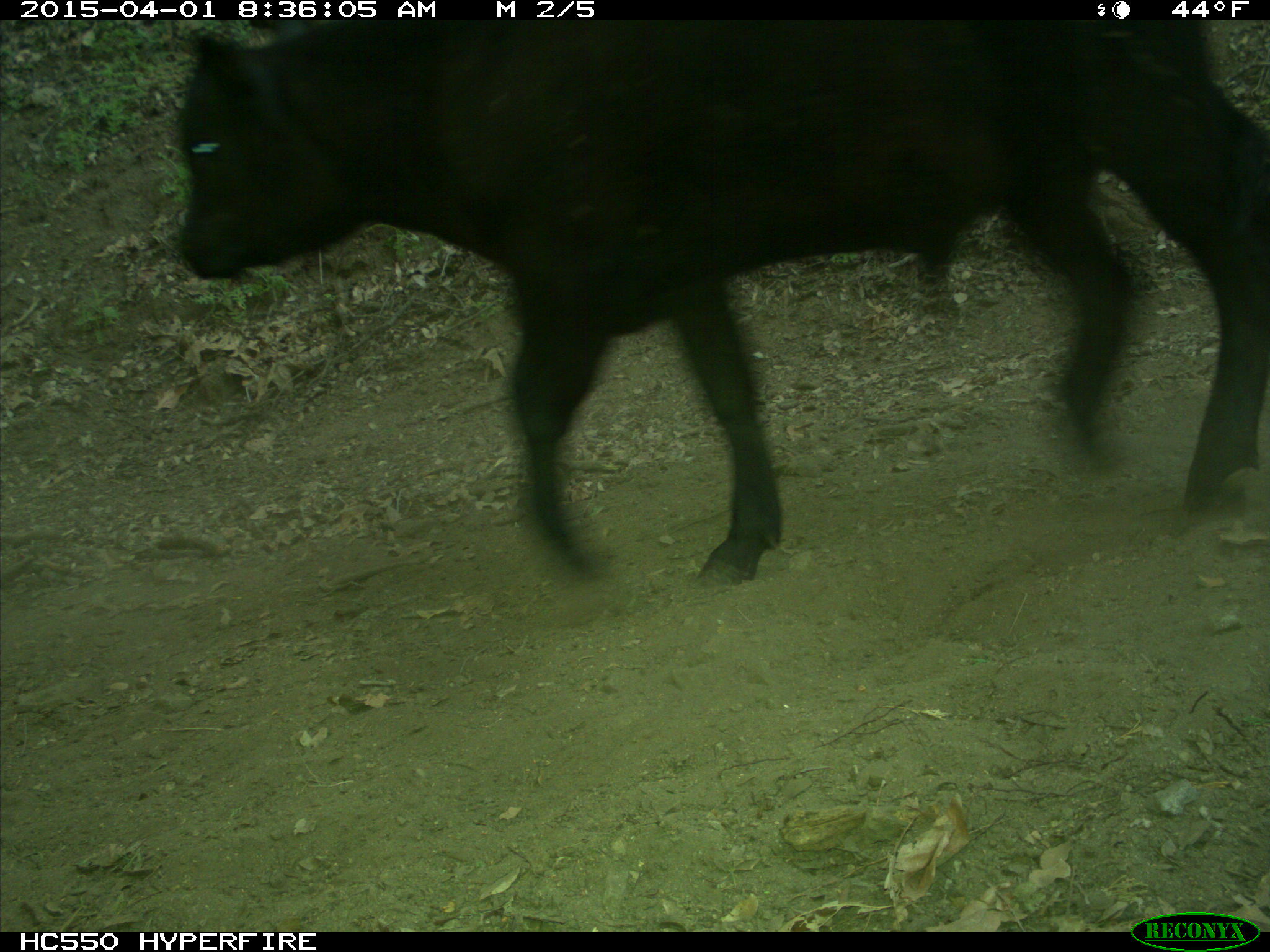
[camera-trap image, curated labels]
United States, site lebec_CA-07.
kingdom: Animalia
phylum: Chordata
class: Mammalia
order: Artiodactyla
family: Bovidae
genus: Bos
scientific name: Bos taurus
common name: domestic cow